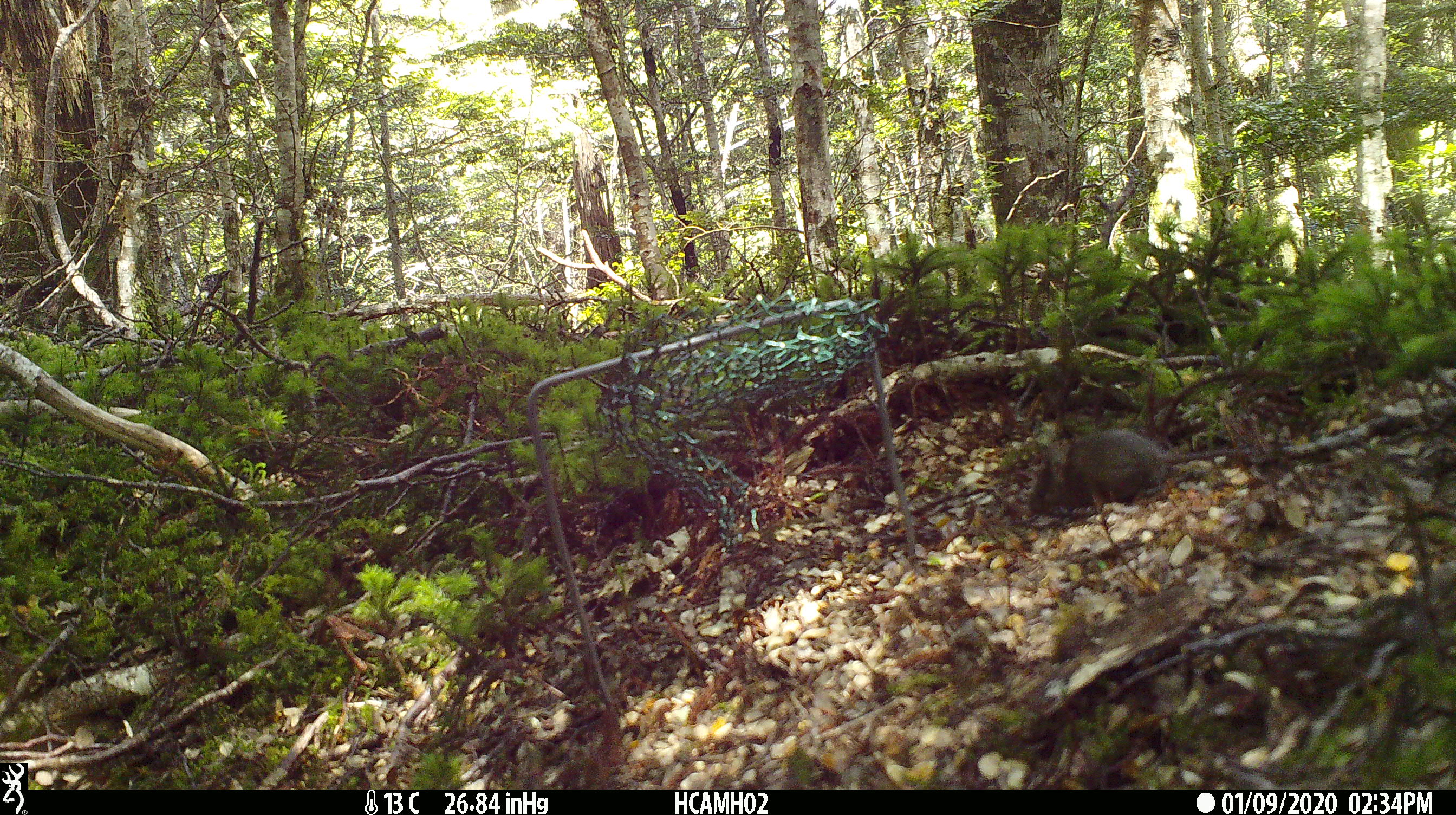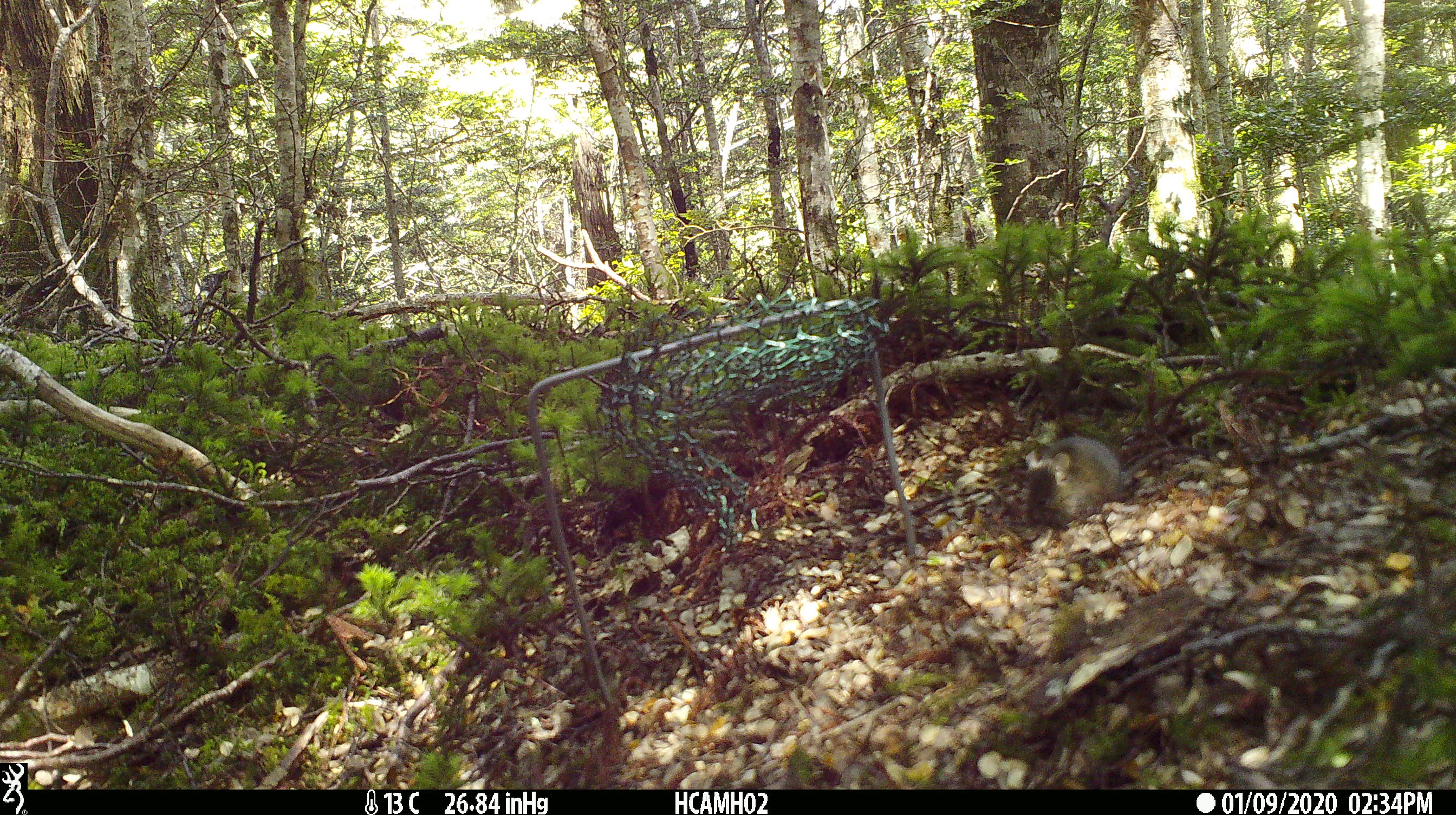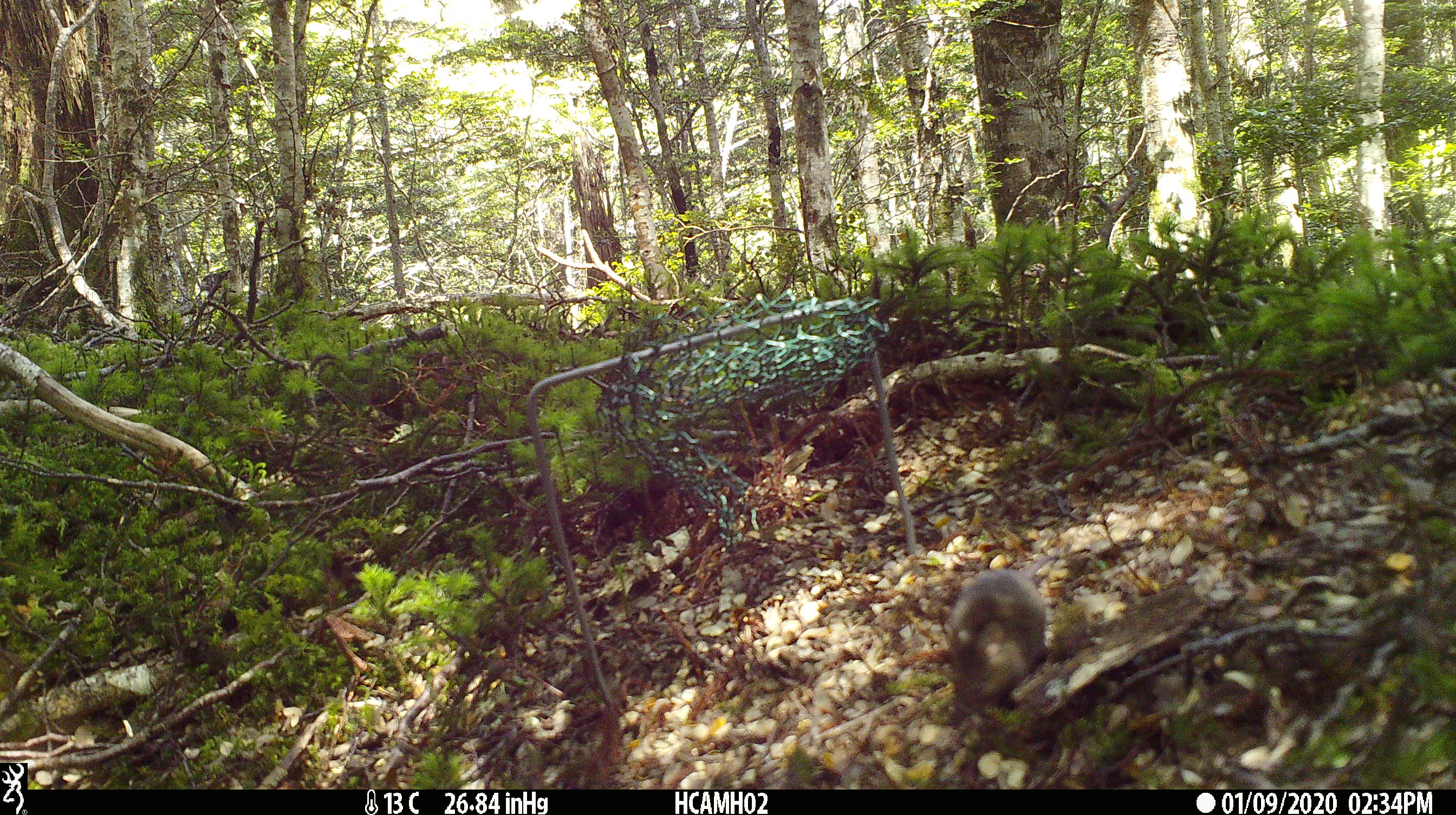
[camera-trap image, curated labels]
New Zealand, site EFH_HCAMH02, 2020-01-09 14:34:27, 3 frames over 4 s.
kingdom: Animalia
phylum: Chordata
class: Mammalia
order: Rodentia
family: Muridae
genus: Mus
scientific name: Mus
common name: mouse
Mouse (Mus).